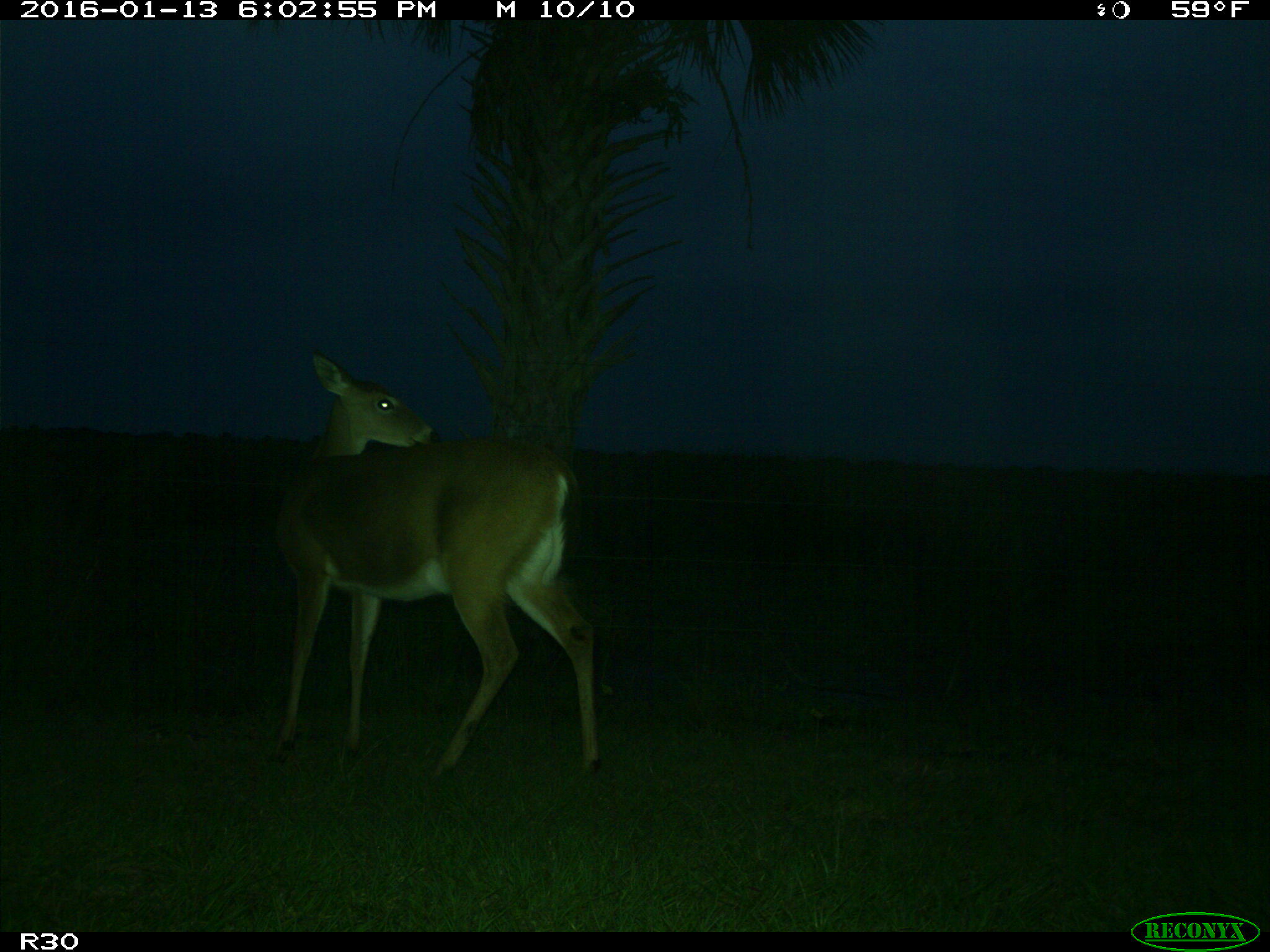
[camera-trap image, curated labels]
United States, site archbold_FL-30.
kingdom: Animalia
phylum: Chordata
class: Mammalia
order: Artiodactyla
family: Cervidae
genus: Odocoileus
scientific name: Odocoileus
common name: deer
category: unidentified deer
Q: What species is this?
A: Unidentified deer (deer) (Odocoileus).